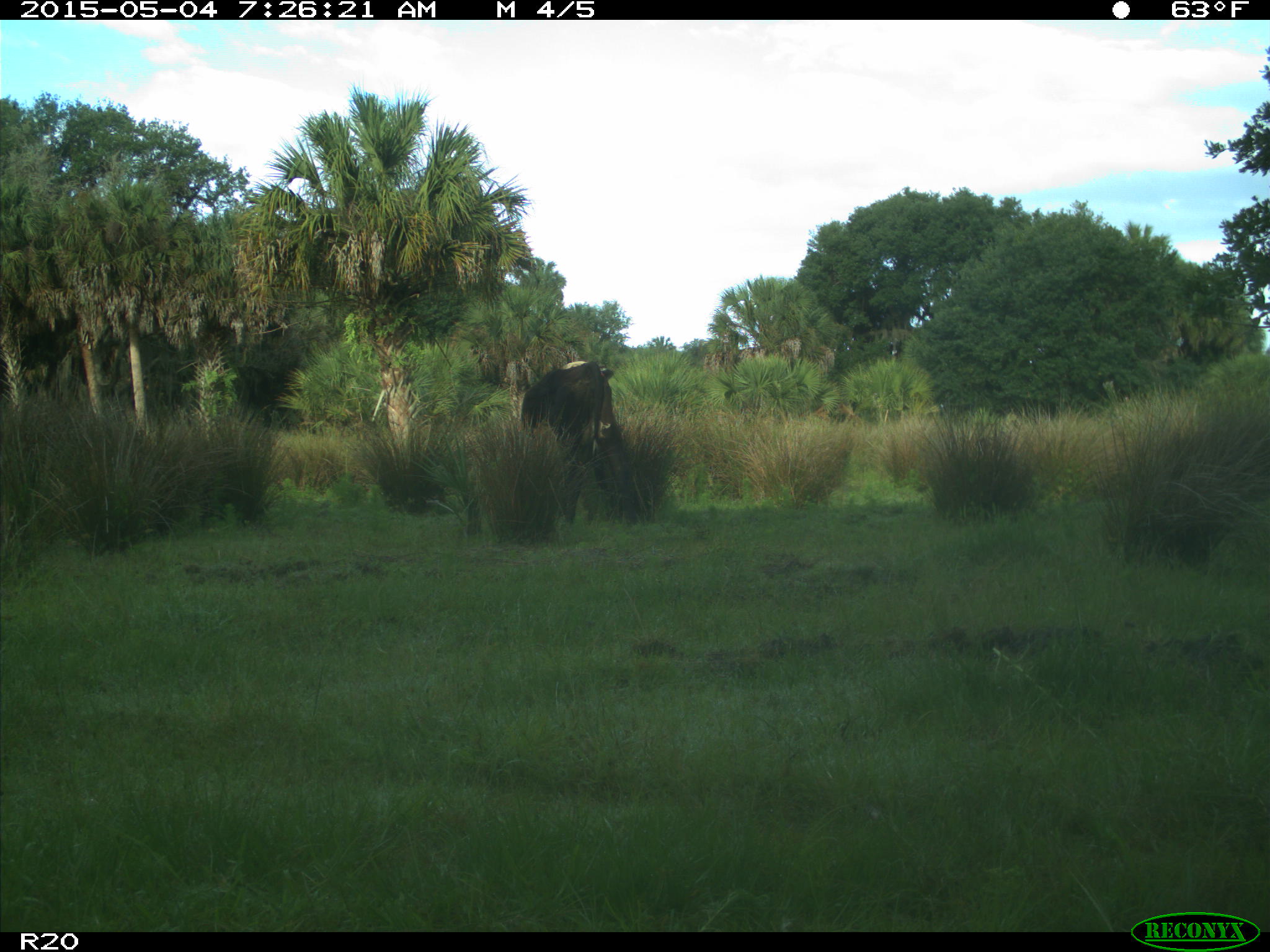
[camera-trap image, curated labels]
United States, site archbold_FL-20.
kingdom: Animalia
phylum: Chordata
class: Mammalia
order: Artiodactyla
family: Bovidae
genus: Bos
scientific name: Bos taurus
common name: domestic cow